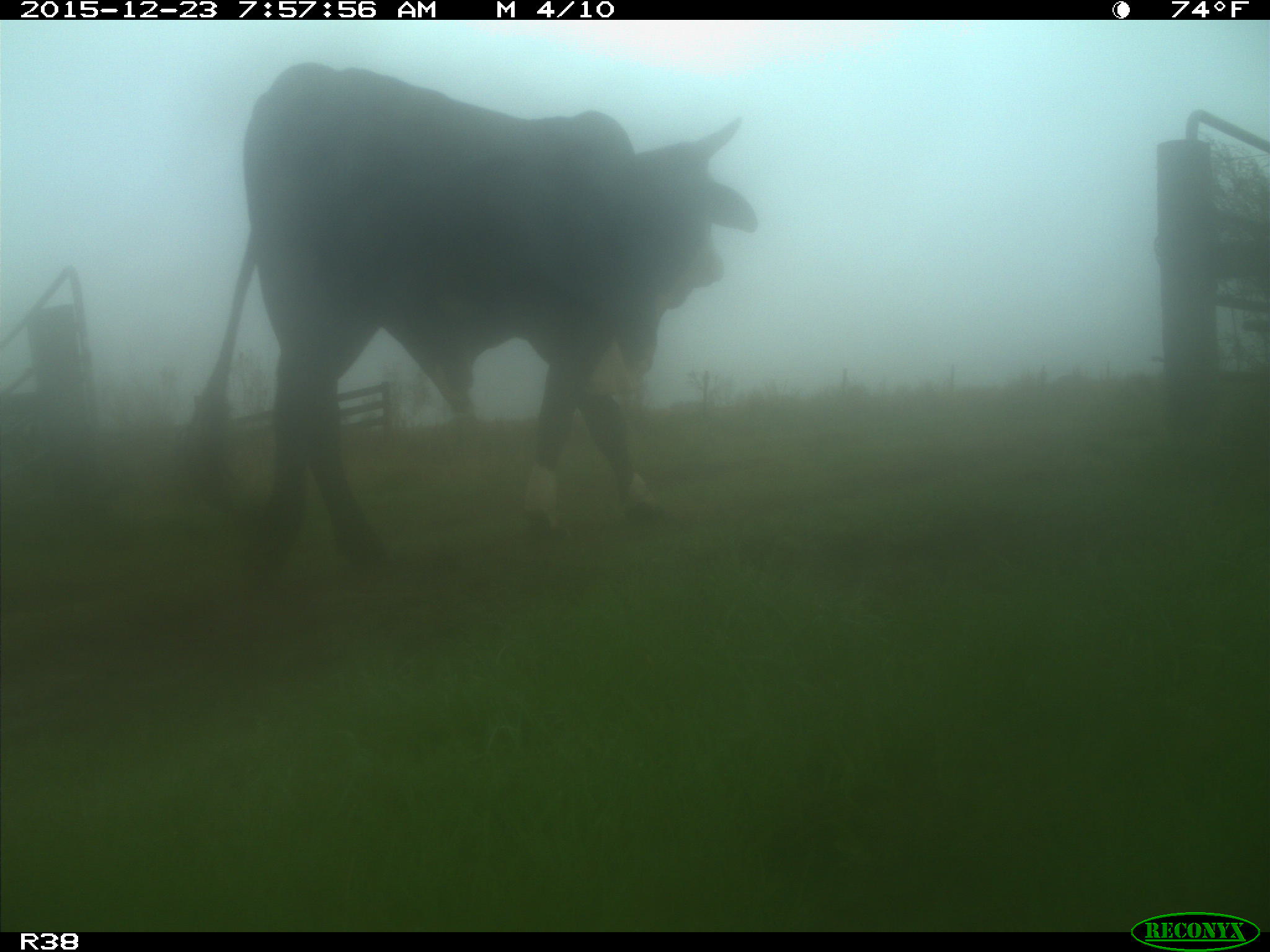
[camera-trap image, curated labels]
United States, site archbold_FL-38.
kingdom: Animalia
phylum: Chordata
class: Mammalia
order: Artiodactyla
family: Bovidae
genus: Bos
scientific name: Bos taurus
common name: domestic cow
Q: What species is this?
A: Bos taurus (domestic cow).